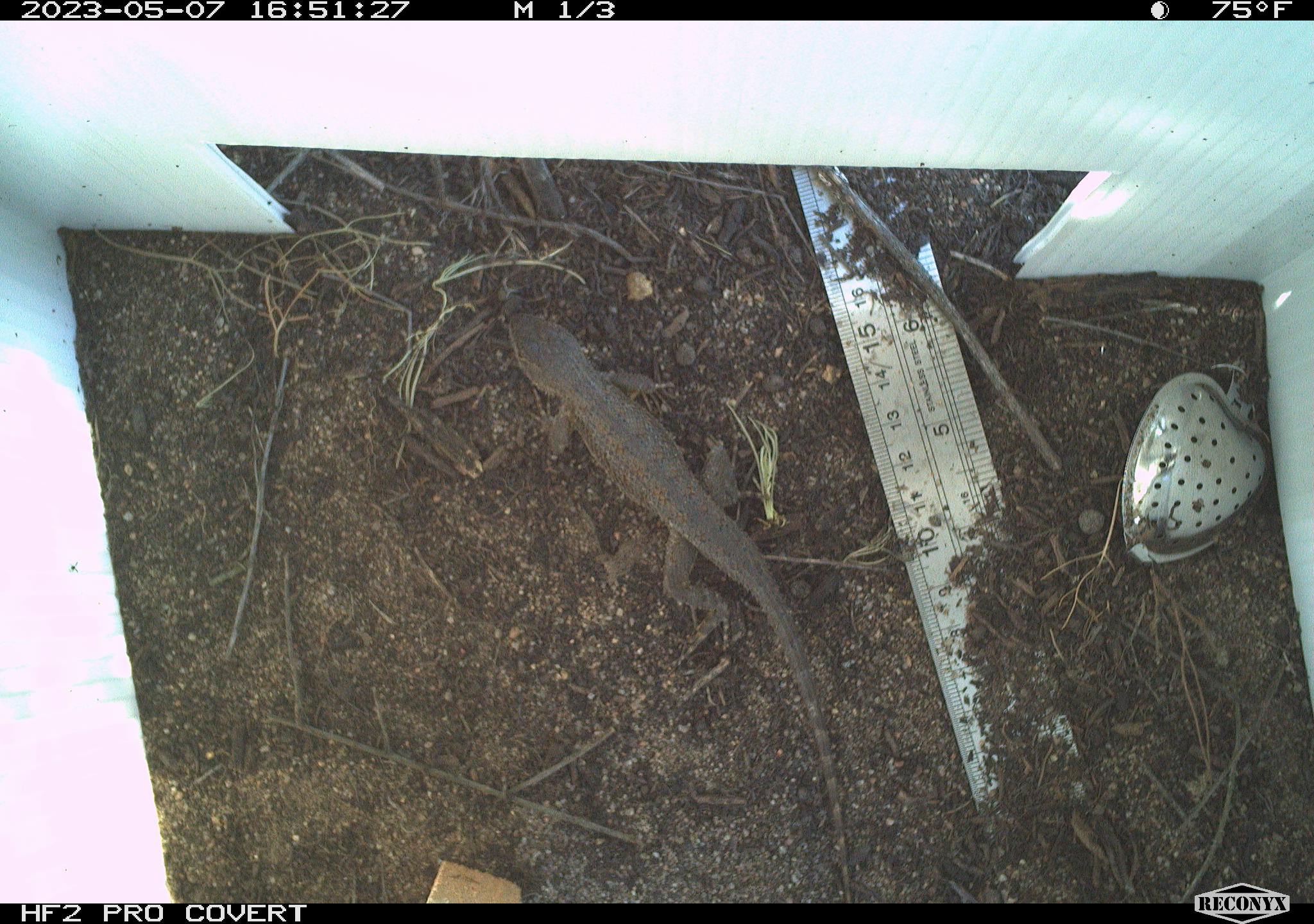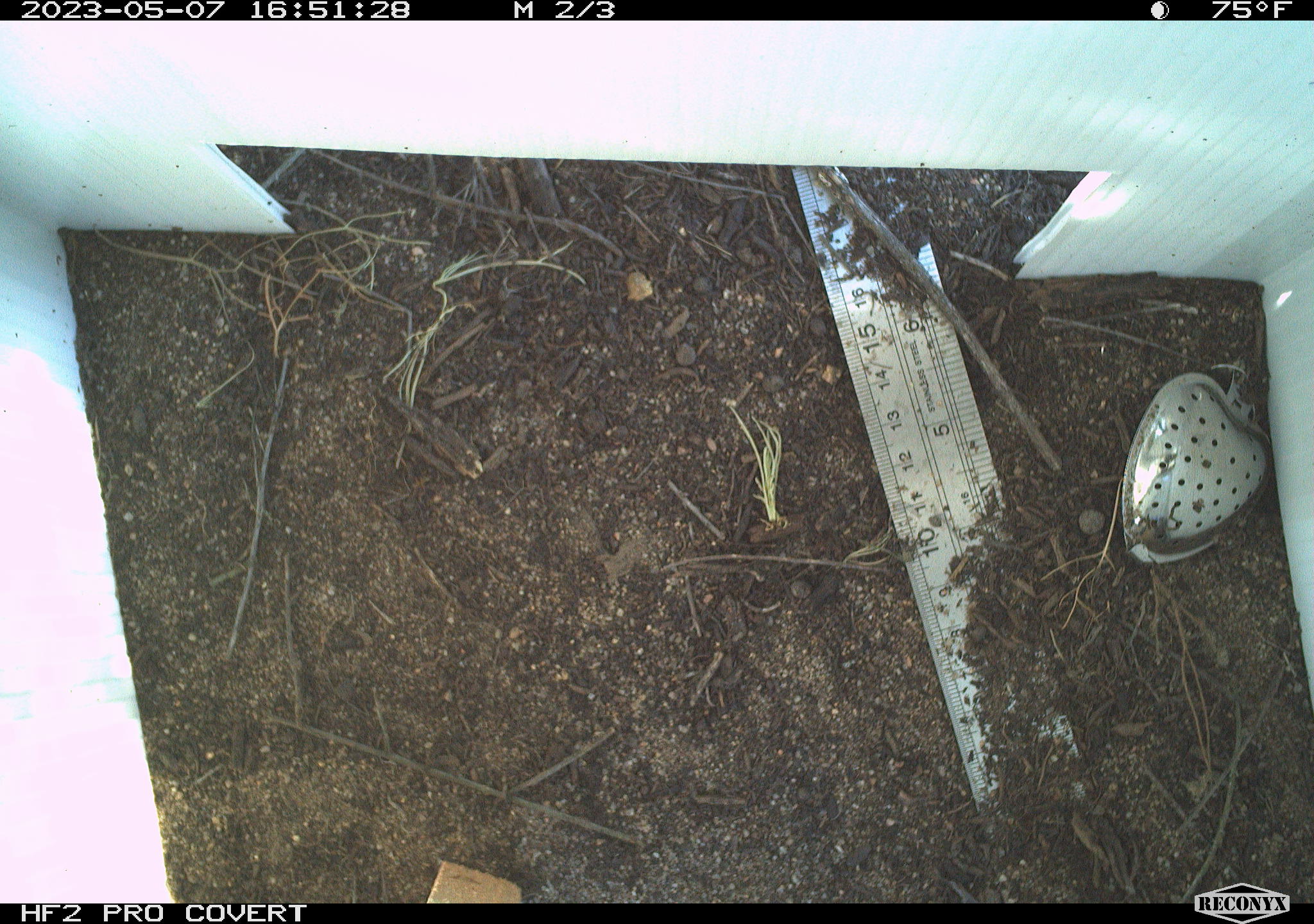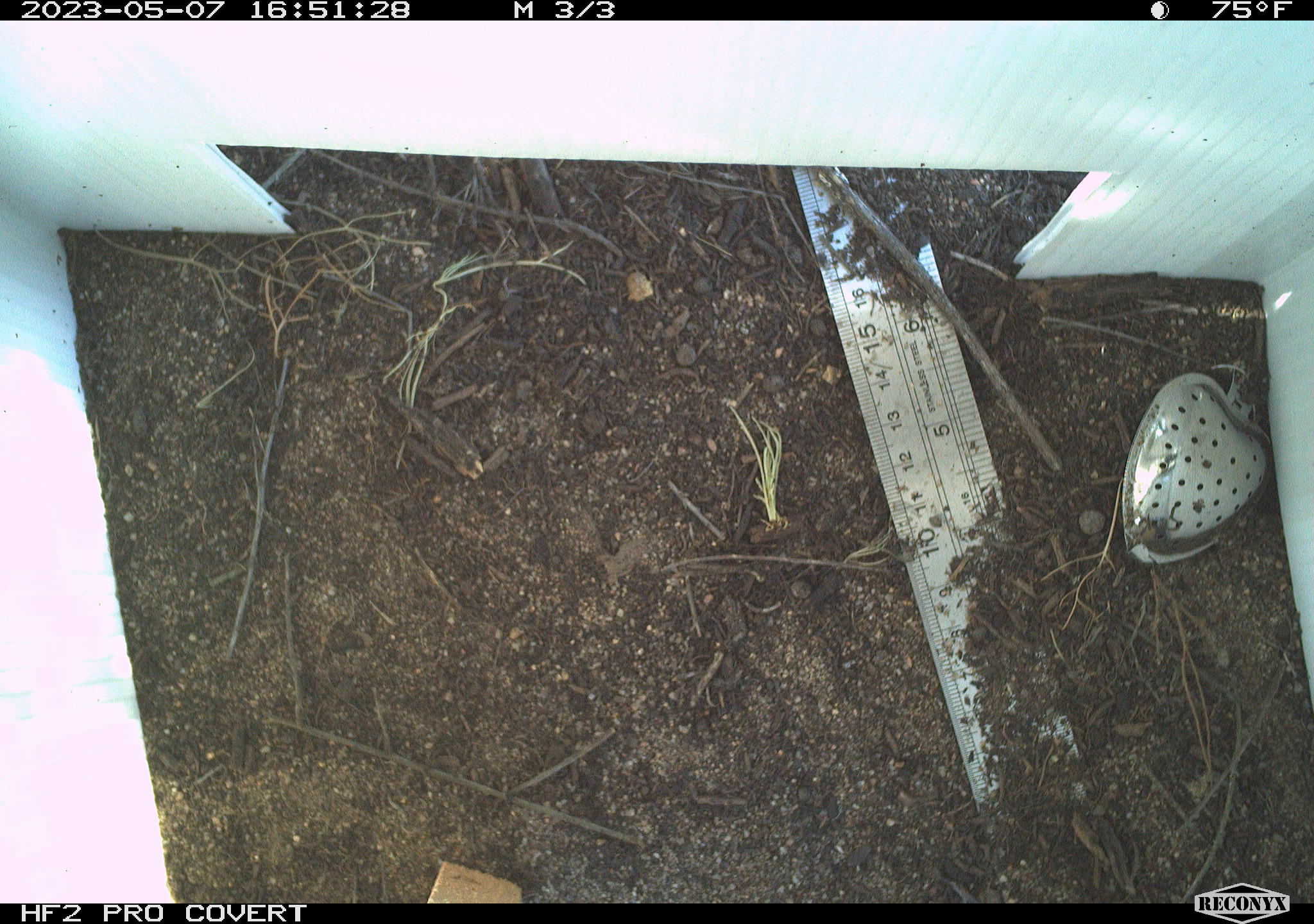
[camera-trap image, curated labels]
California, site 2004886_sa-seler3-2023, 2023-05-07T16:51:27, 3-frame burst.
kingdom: Animalia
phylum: Chordata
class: Reptilia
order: Squamata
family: Phrynosomatidae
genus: Sceloporus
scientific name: Sceloporus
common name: spiny lizards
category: sceloporus species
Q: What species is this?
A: Sceloporus species (spiny lizards) (Sceloporus).